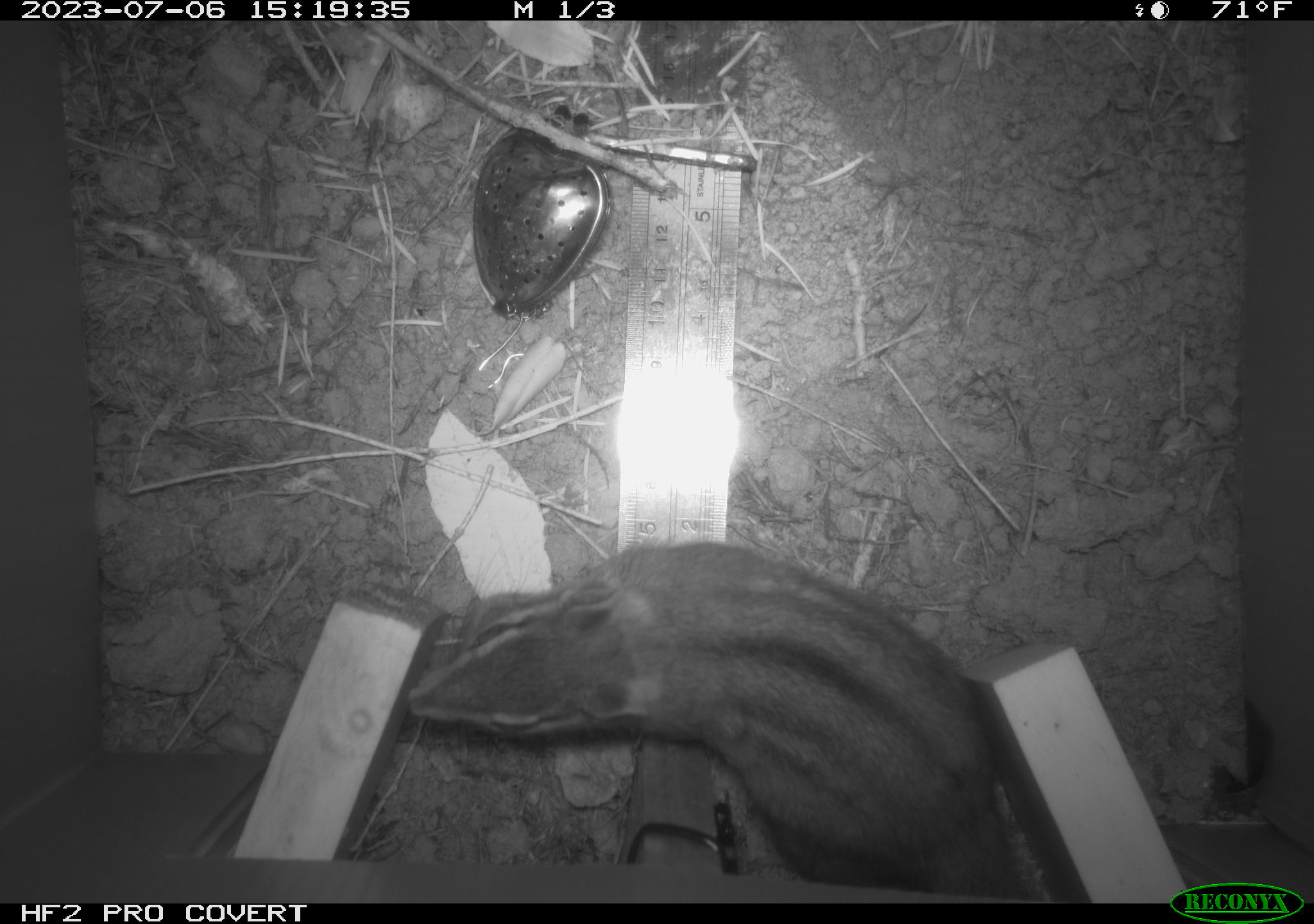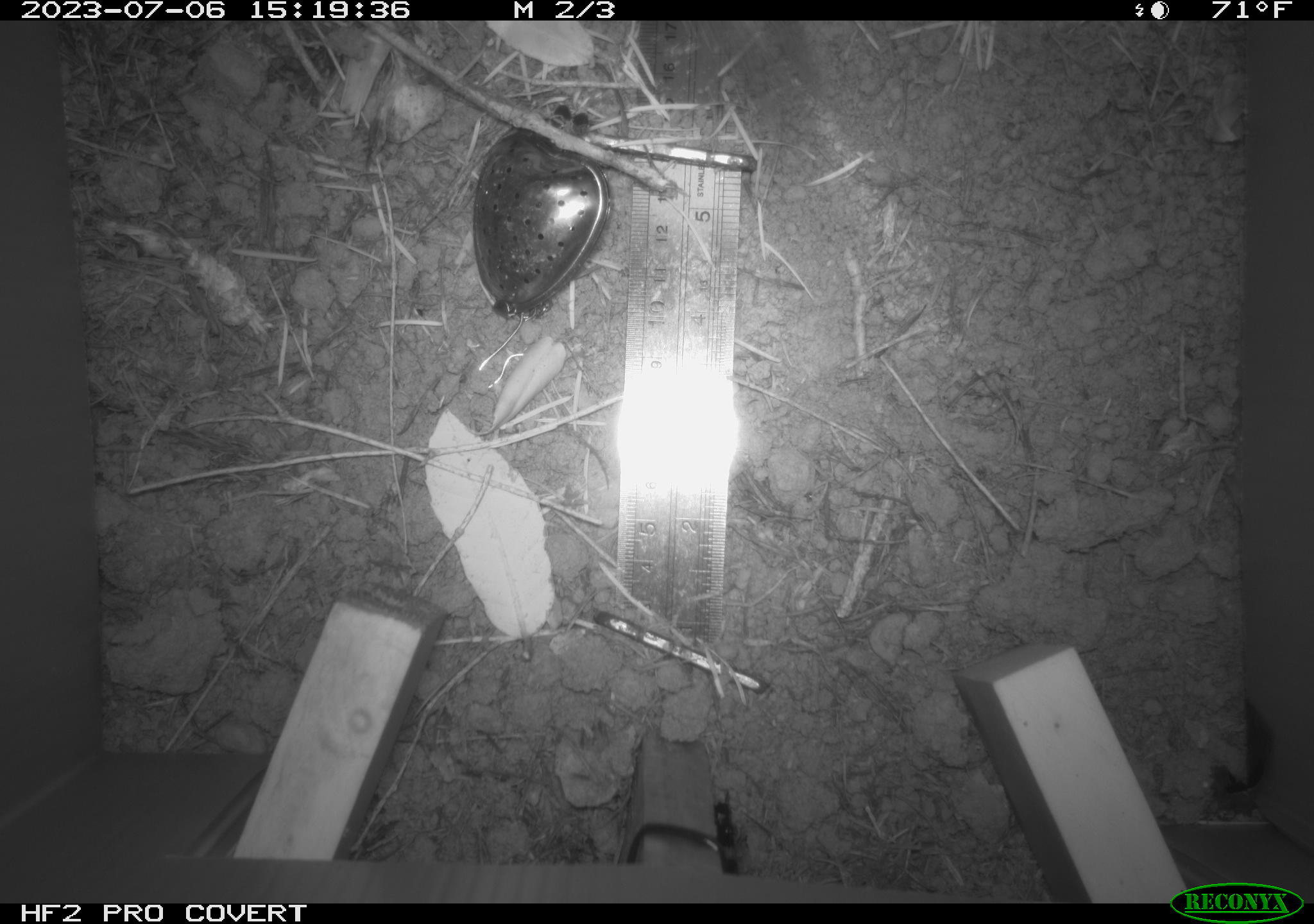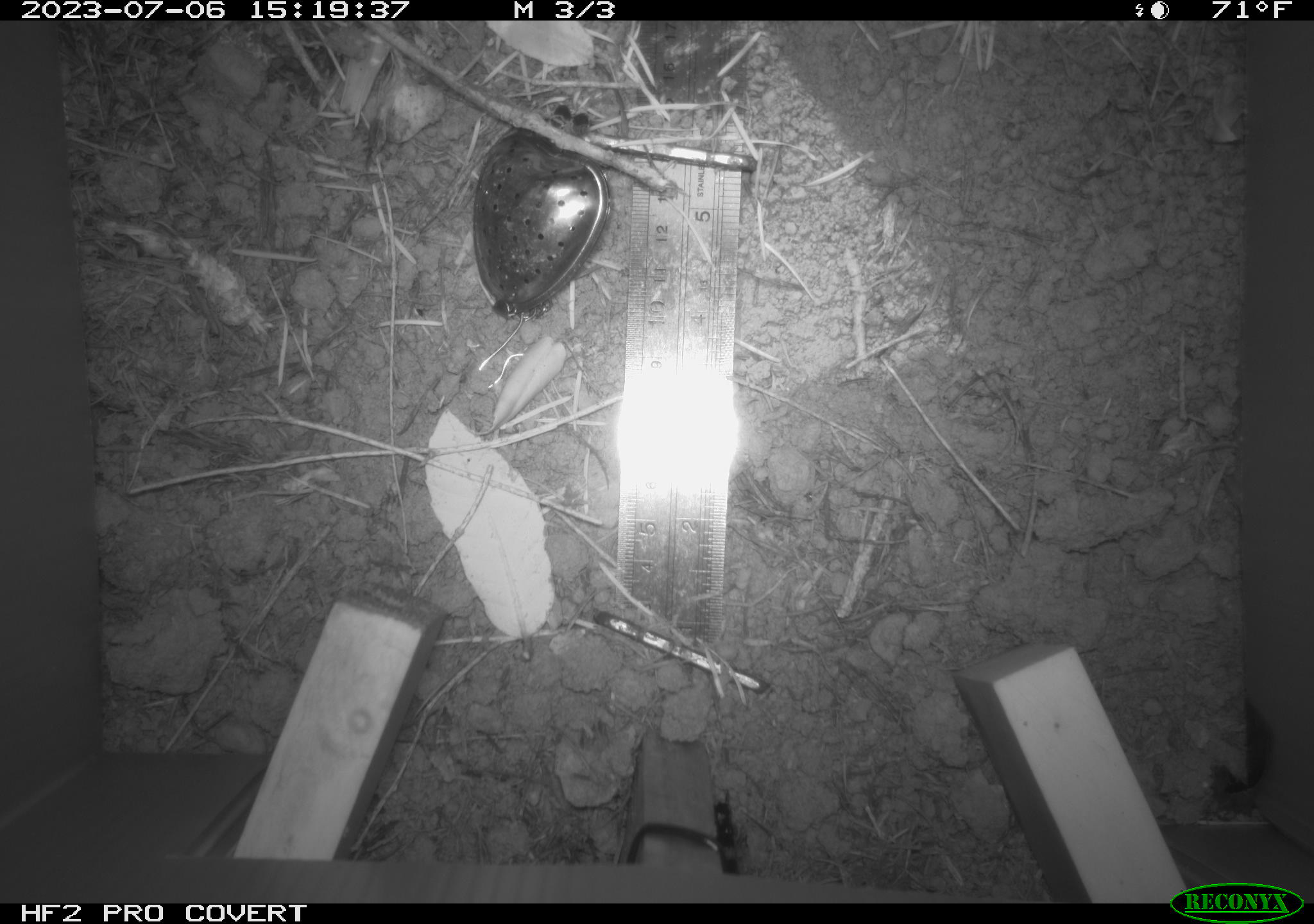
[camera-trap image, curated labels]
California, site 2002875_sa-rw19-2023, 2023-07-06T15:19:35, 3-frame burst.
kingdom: Animalia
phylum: Chordata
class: Mammalia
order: Rodentia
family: Sciuridae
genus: Neotamias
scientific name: Neotamias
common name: western chipmunks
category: neotamias species